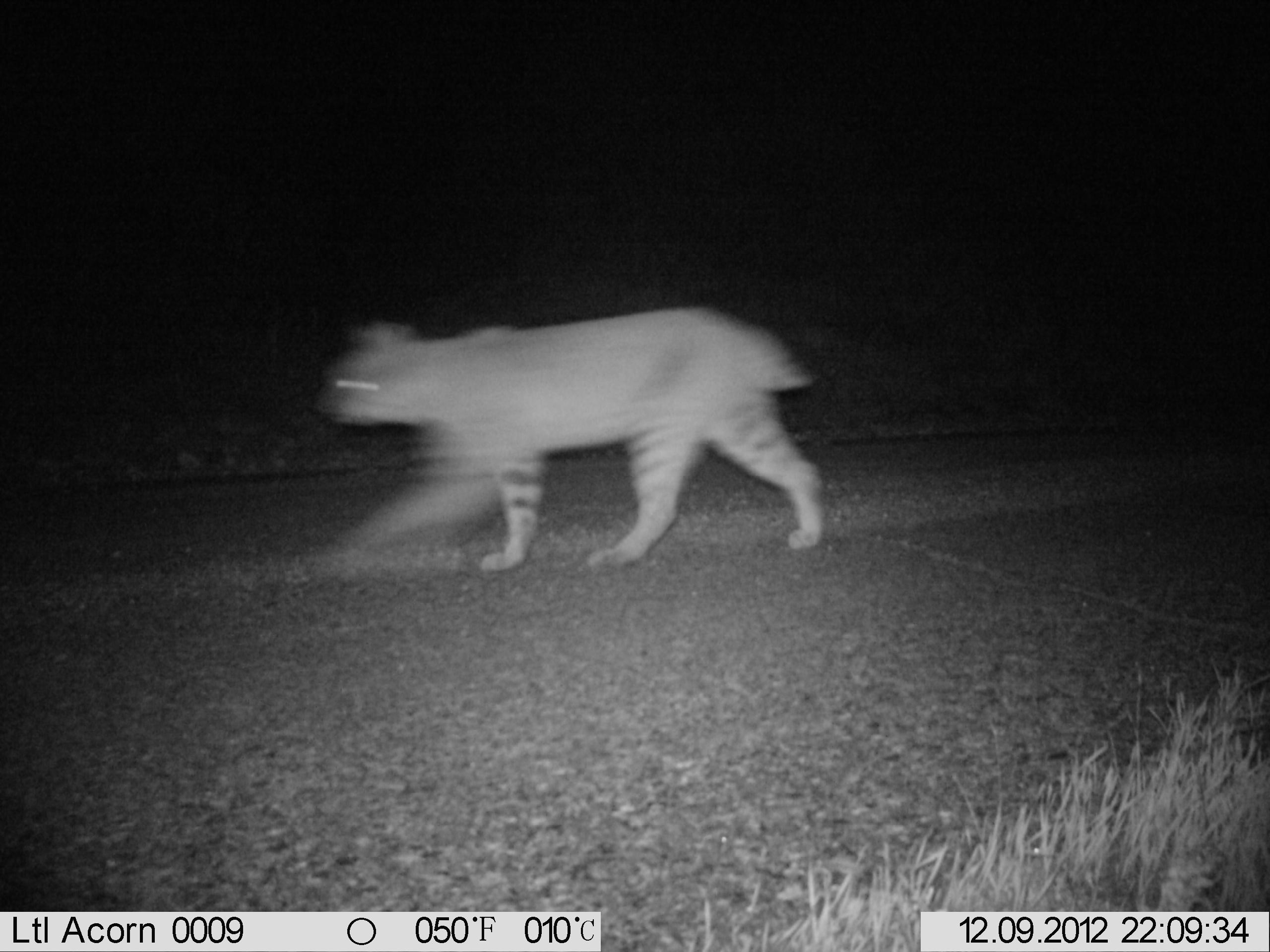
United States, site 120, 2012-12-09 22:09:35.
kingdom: Animalia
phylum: Chordata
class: Mammalia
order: Carnivora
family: Felidae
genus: Lynx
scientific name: Lynx rufus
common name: bobcat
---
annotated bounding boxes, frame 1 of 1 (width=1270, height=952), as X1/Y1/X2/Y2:
bobcat: 322/300/854/582